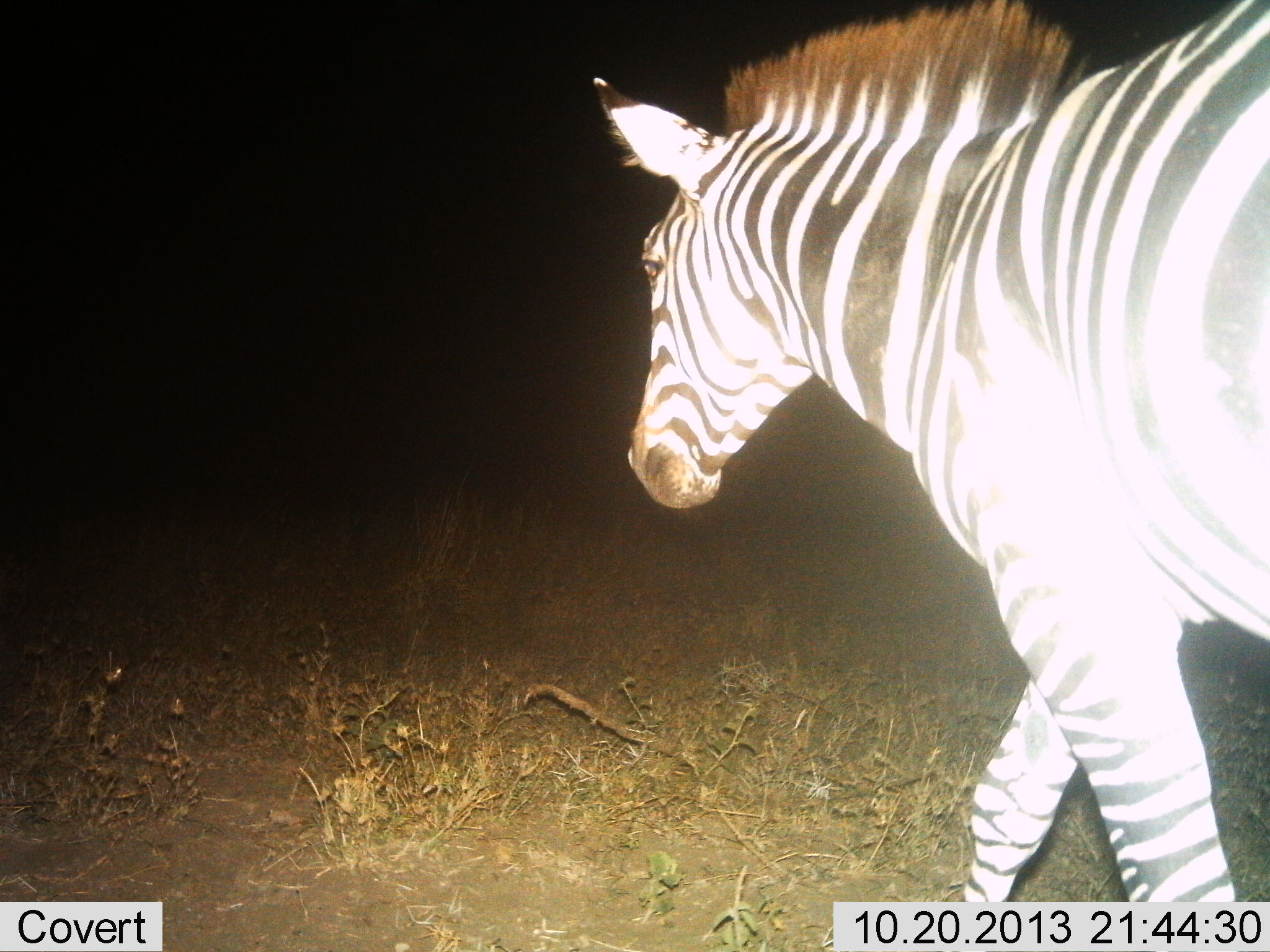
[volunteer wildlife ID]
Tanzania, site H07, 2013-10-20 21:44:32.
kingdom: Animalia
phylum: Chordata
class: Mammalia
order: Perissodactyla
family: Equidae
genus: Equus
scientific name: Equus quagga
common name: plains zebra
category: zebra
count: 1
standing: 12%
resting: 0%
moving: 88%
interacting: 0%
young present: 0%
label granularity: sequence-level